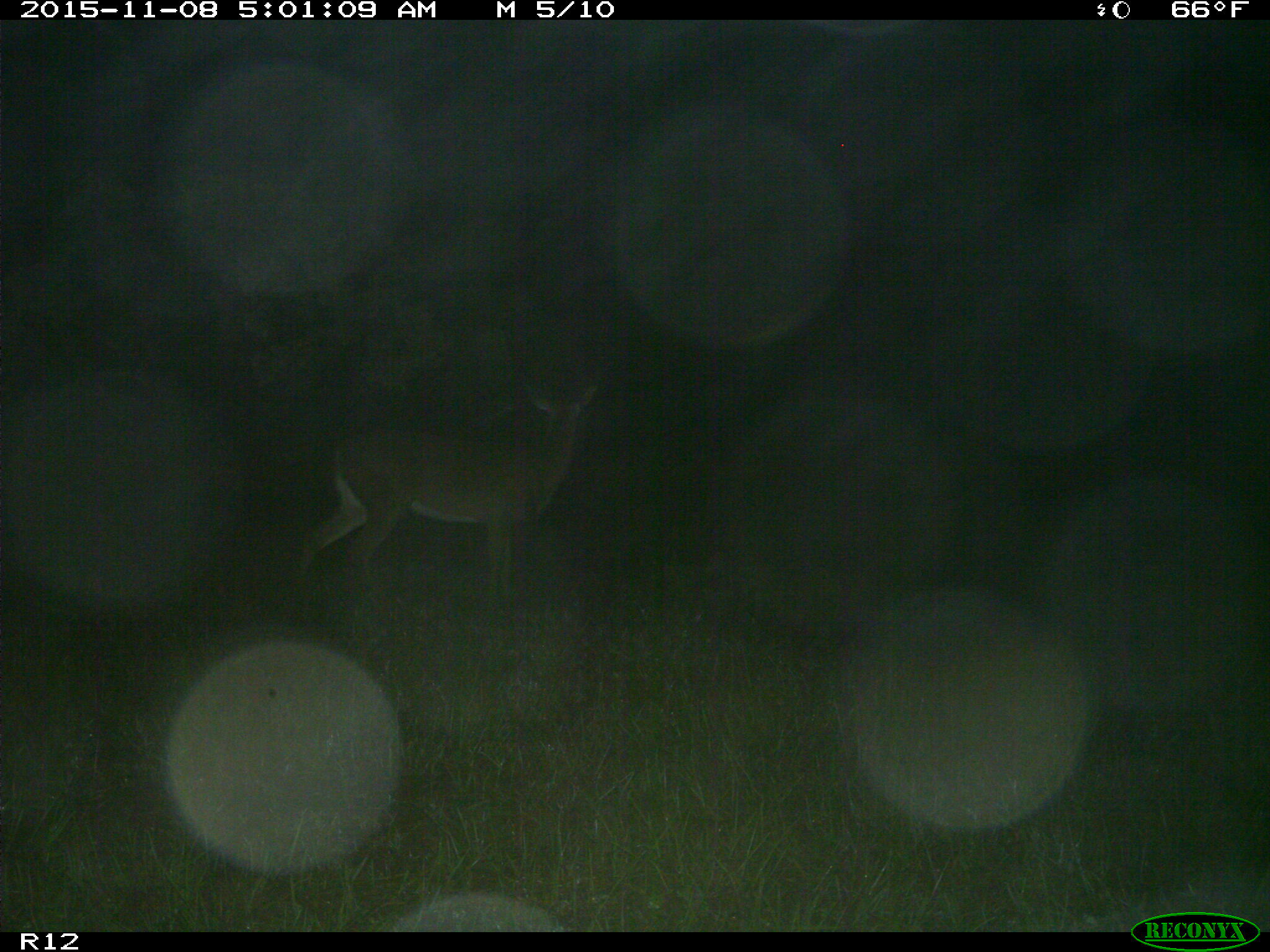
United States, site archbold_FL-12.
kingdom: Animalia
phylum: Chordata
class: Mammalia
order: Artiodactyla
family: Cervidae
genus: Odocoileus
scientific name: Odocoileus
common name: deer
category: unidentified deer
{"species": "unidentified deer (deer) (Odocoileus)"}